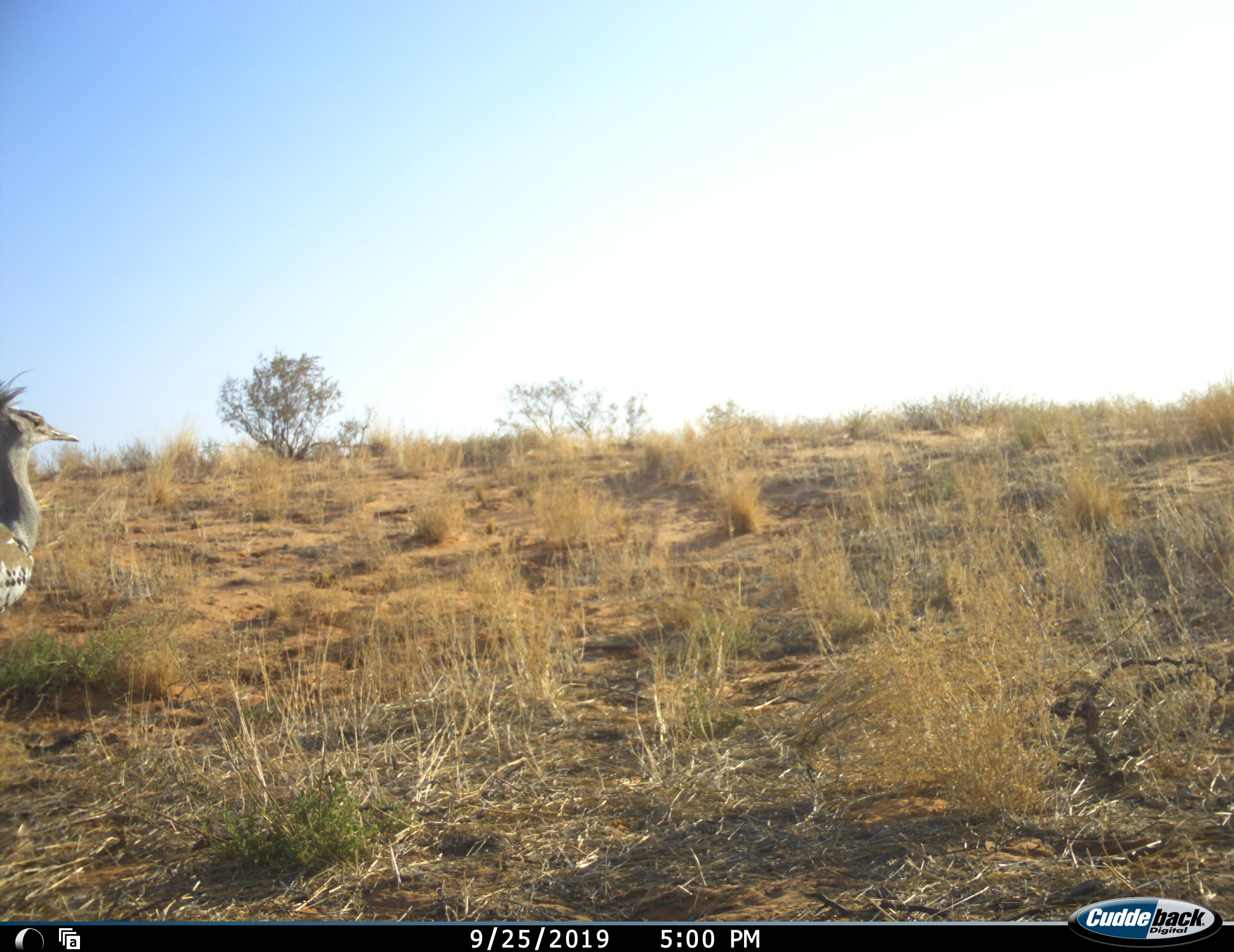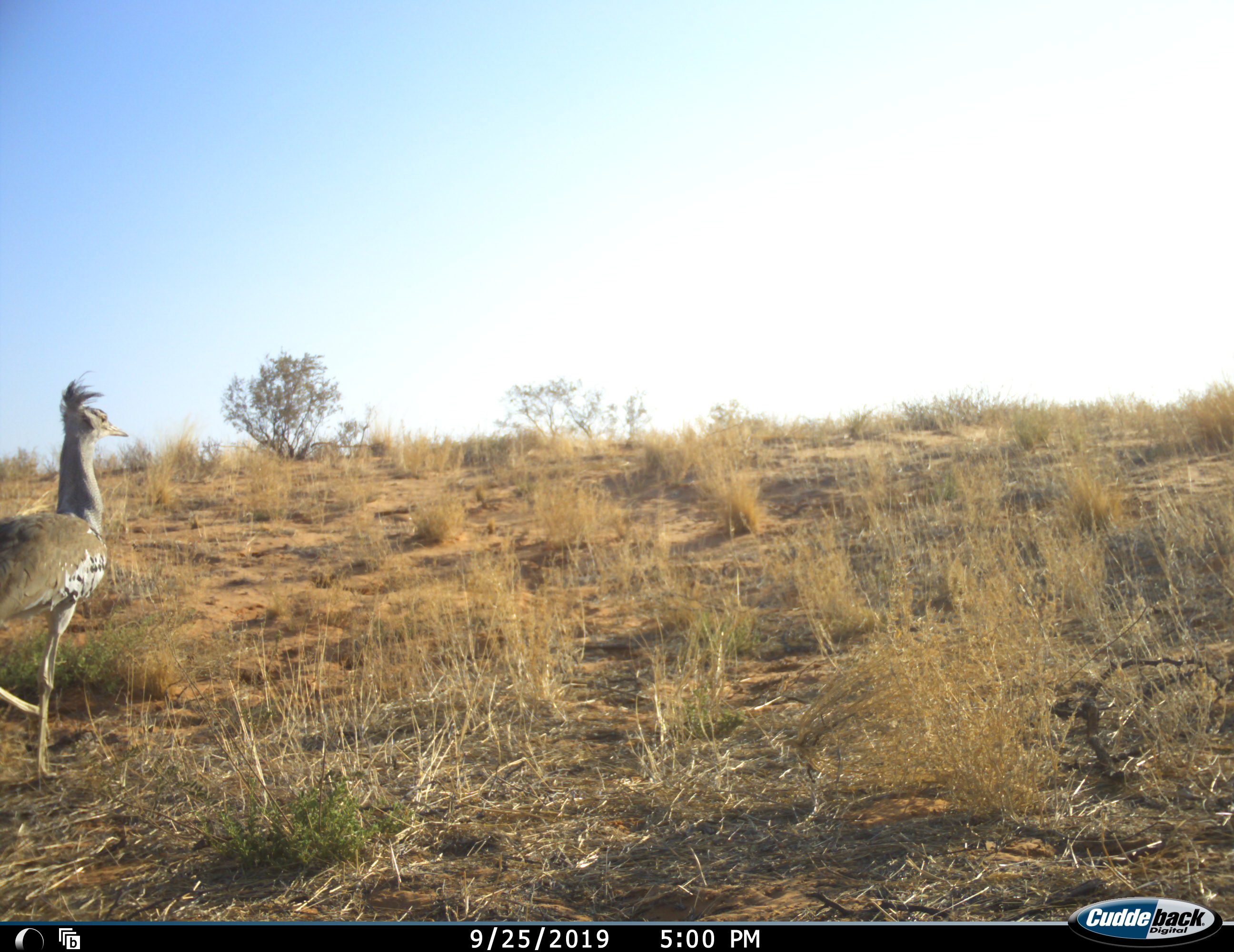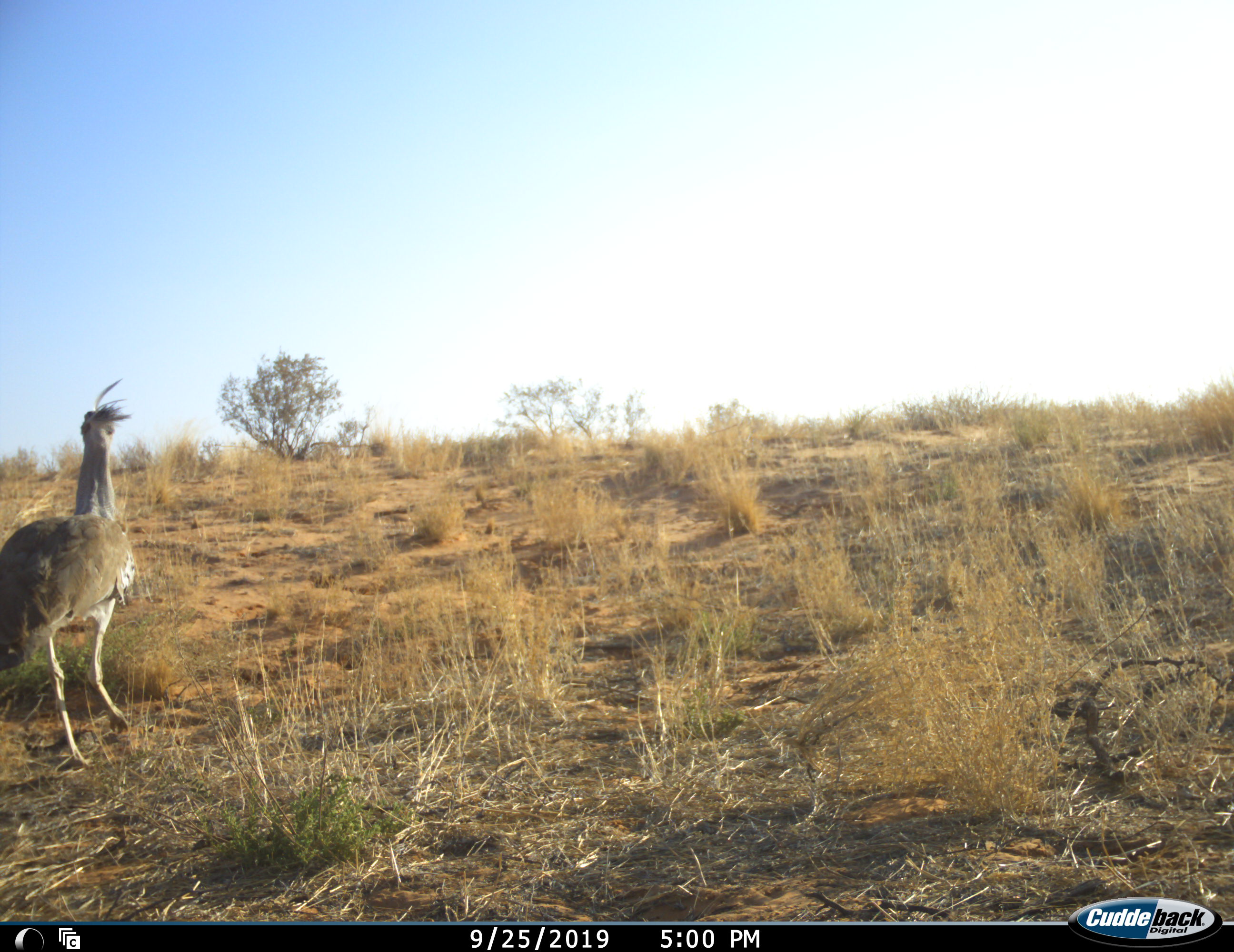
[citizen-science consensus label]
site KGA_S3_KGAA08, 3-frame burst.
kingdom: Animalia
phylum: Chordata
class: Aves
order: Otidiformes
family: Otididae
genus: Ardeotis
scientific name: Ardeotis kori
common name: kori bustard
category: bustardkori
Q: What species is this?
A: Bustardkori (kori bustard) (Ardeotis kori).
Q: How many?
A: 1.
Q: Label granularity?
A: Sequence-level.